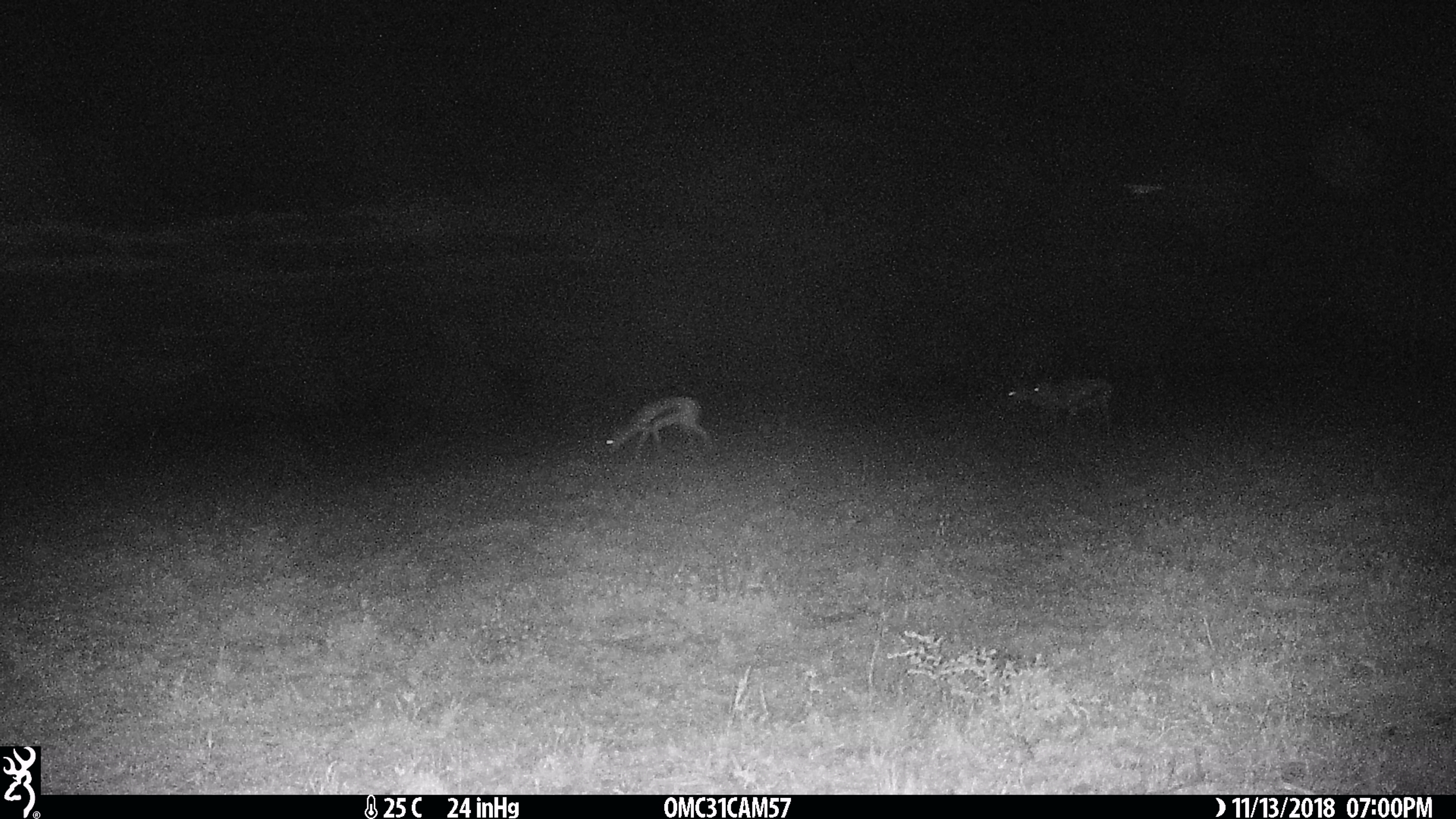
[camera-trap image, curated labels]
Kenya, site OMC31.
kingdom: Animalia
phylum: Chordata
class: Mammalia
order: Artiodactyla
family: Bovidae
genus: Eudorcas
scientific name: Eudorcas thomsonii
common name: thomon's gazelle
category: gazelle thomsons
Gazelle thomsons (thomon's gazelle) (Eudorcas thomsonii).